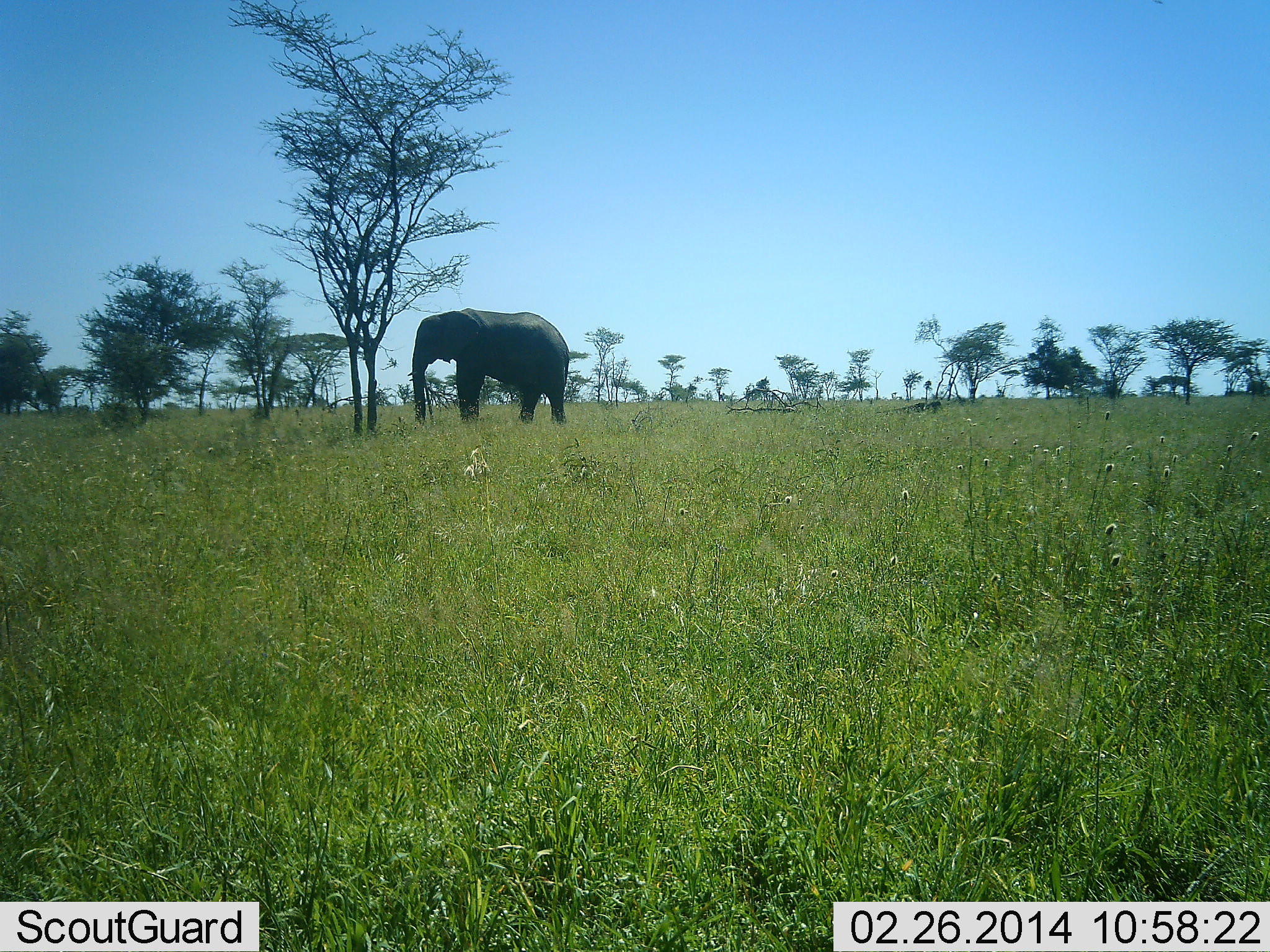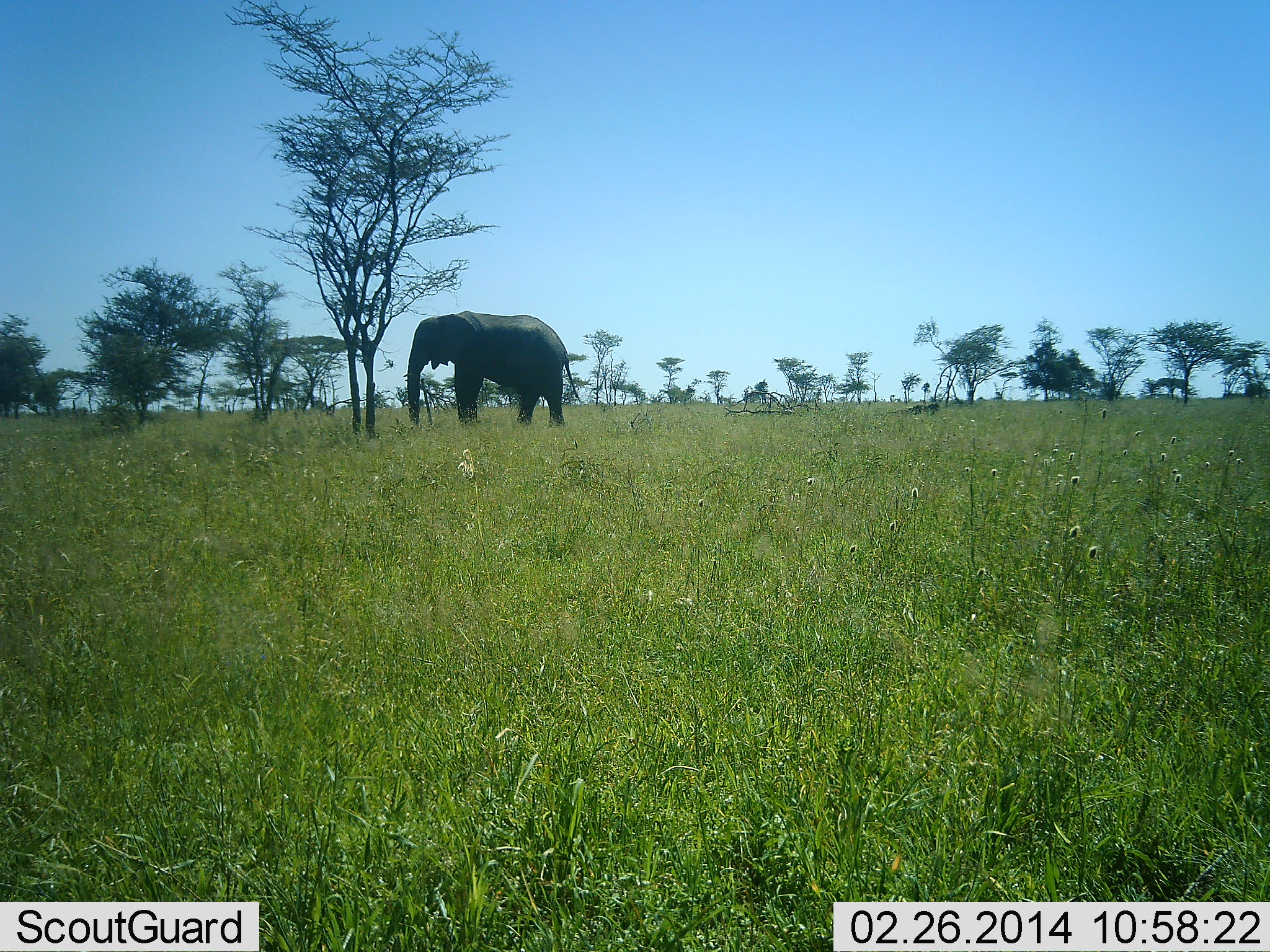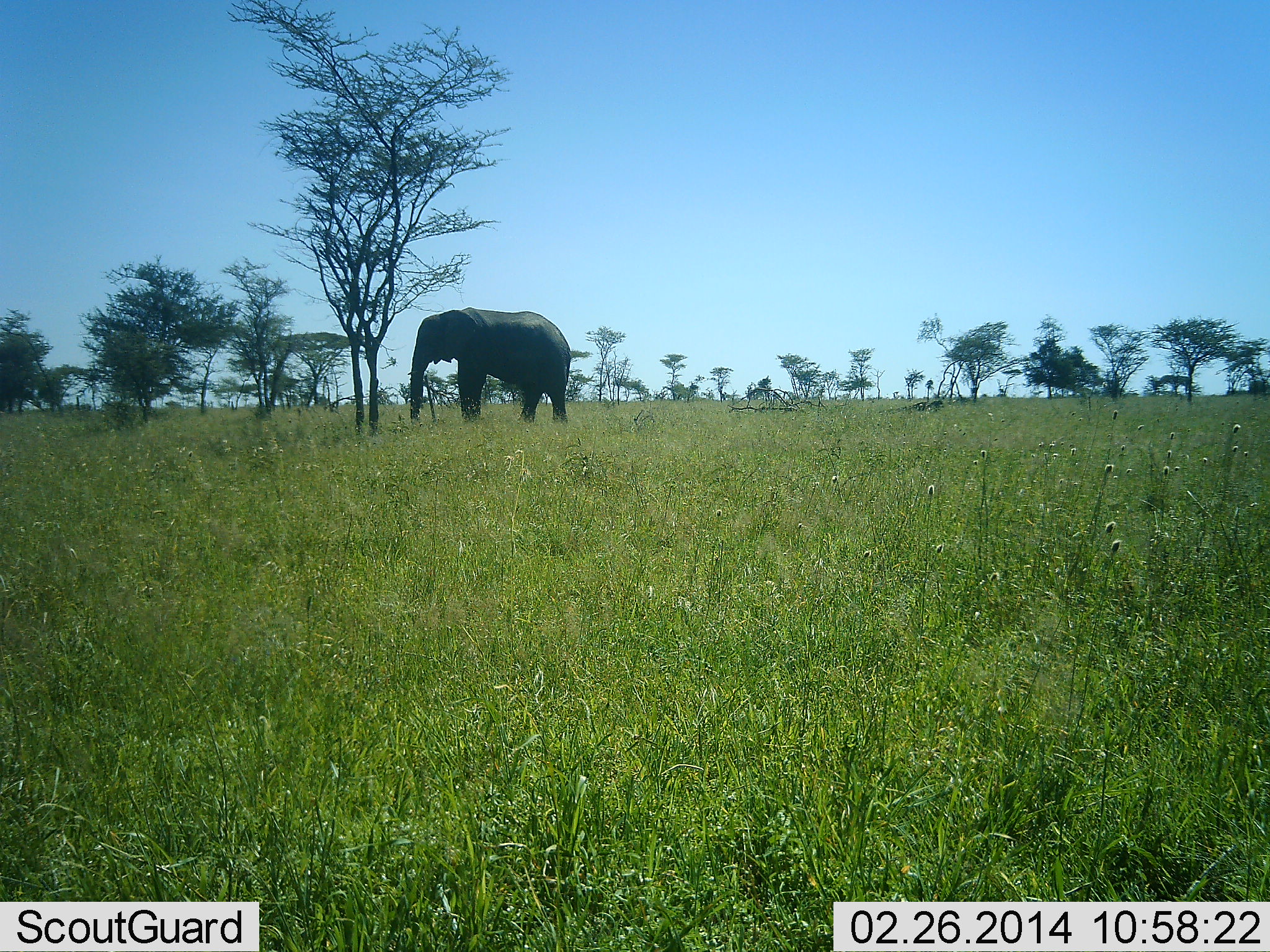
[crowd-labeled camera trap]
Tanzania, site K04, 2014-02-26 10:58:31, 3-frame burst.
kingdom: Animalia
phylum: Chordata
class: Mammalia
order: Proboscidea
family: Elephantidae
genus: Loxodonta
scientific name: Loxodonta africana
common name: african bush elephant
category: elephant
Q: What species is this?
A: Elephant (african bush elephant) (Loxodonta africana).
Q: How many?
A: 1.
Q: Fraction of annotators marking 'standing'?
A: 70%.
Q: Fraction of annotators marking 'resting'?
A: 0%.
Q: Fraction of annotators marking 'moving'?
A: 0%.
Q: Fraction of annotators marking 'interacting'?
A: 0%.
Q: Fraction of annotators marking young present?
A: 0%.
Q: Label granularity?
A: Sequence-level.